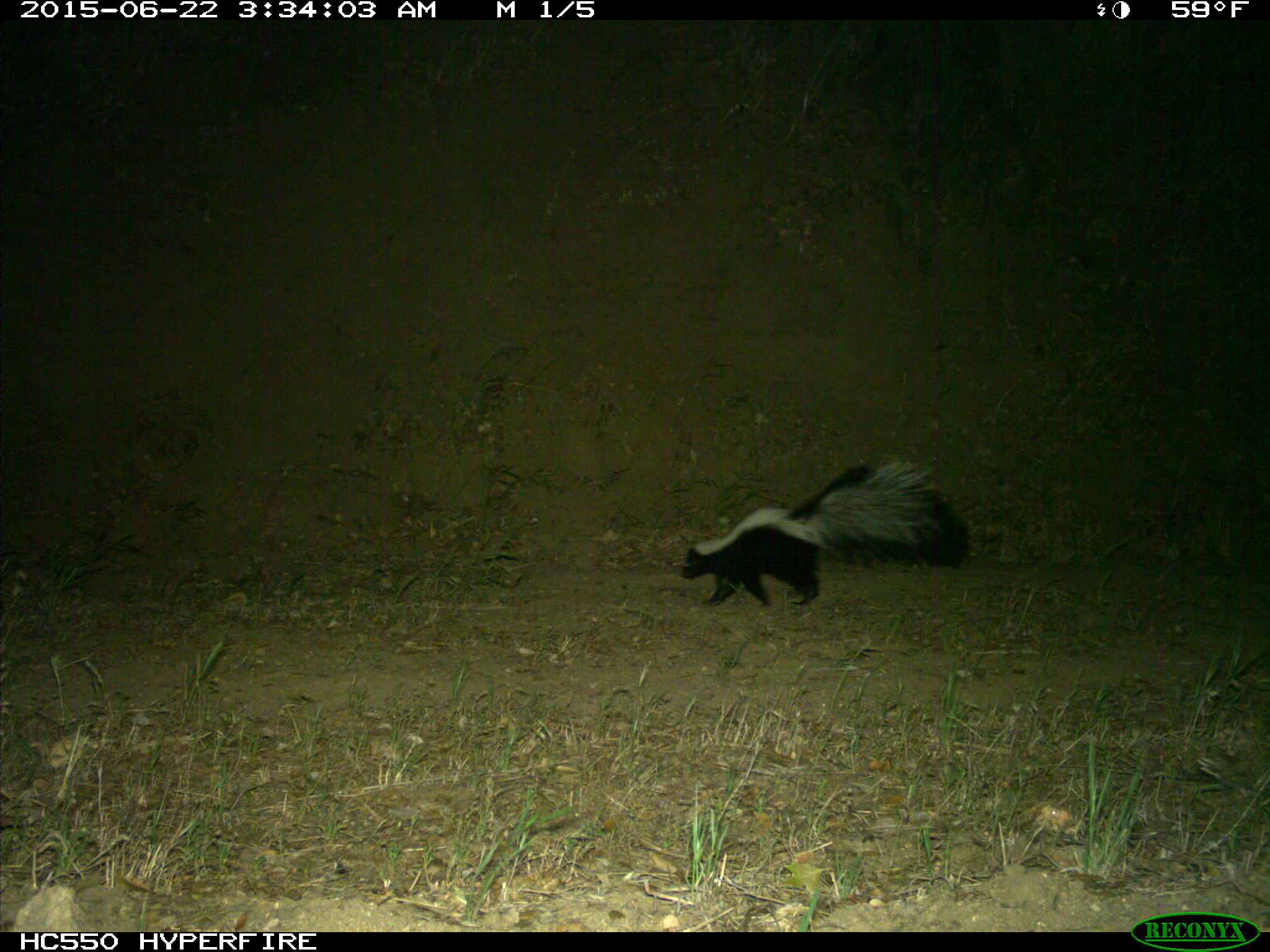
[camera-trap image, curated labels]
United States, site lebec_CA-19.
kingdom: Animalia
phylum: Chordata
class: Mammalia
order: Carnivora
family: Mephitidae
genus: Mephitis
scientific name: Mephitis mephitis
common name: striped skunk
Mephitis mephitis (striped skunk).